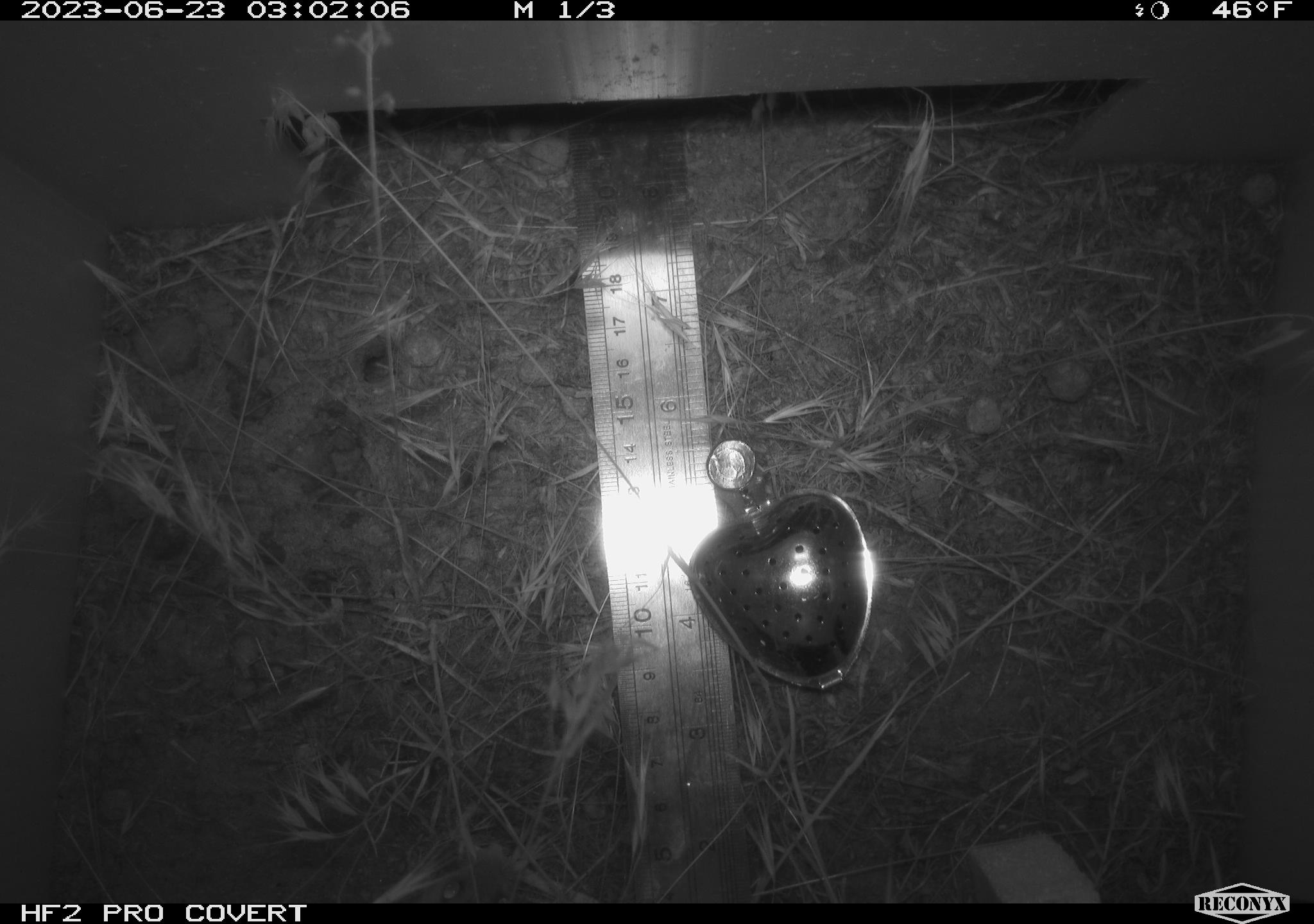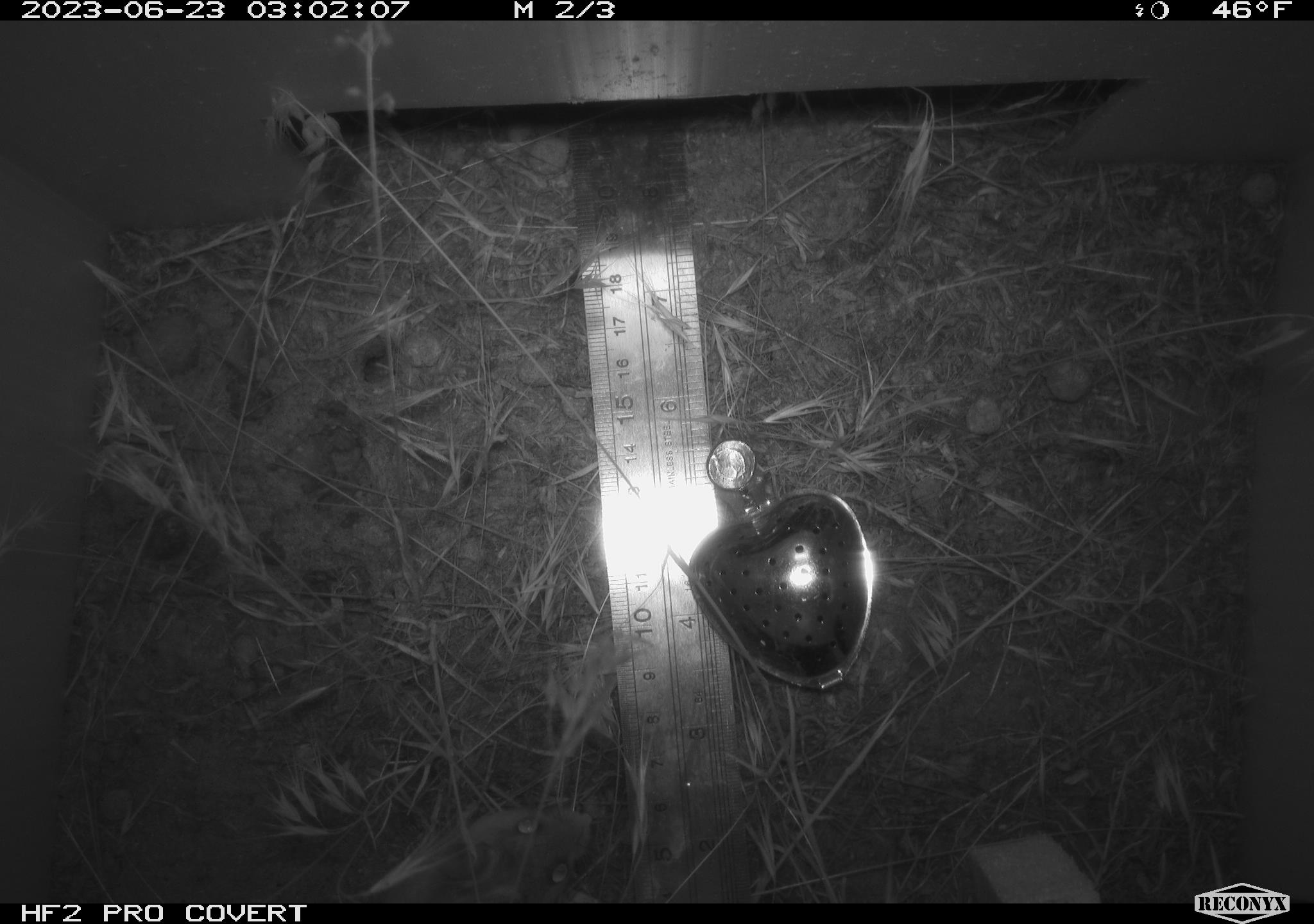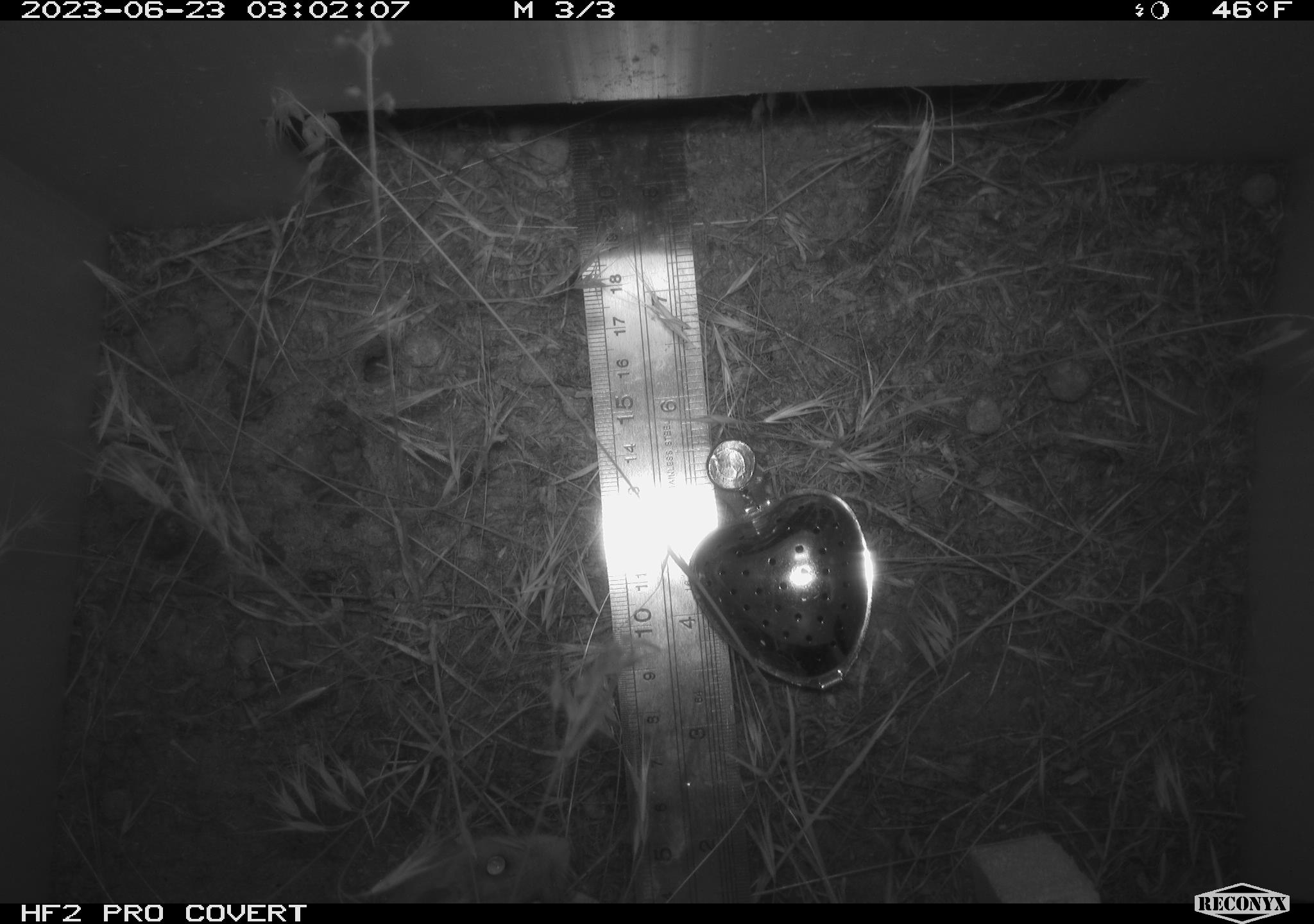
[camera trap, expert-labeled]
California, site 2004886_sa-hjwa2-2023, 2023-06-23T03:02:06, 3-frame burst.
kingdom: Animalia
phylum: Chordata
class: Mammalia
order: Rodentia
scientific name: Rodentia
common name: mouse species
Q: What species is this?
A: Mouse species (Rodentia).